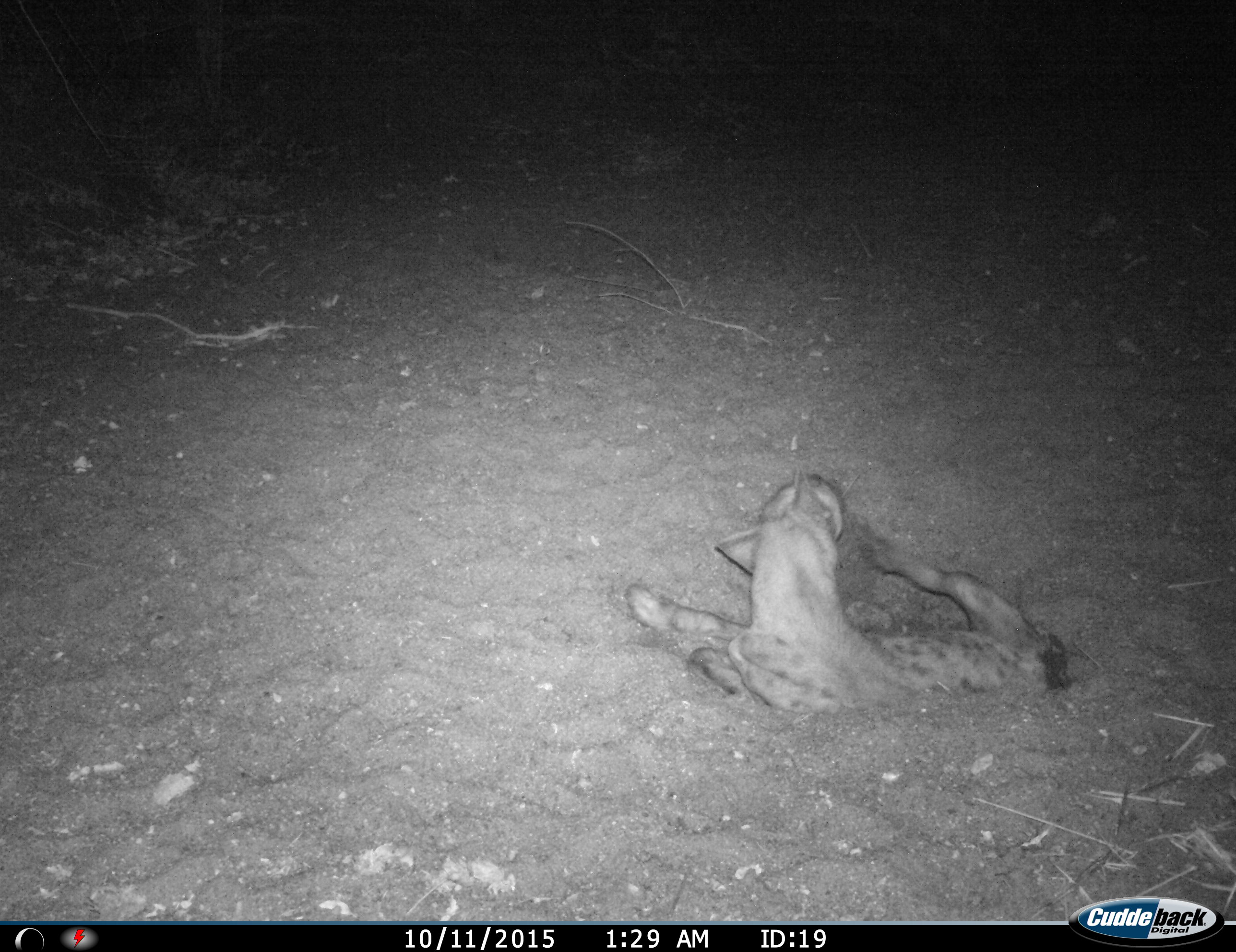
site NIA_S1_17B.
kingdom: Animalia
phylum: Chordata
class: Mammalia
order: Carnivora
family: Hyaenidae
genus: Crocuta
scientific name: Crocuta crocuta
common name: spotted hyena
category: hyenaspotted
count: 1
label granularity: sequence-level